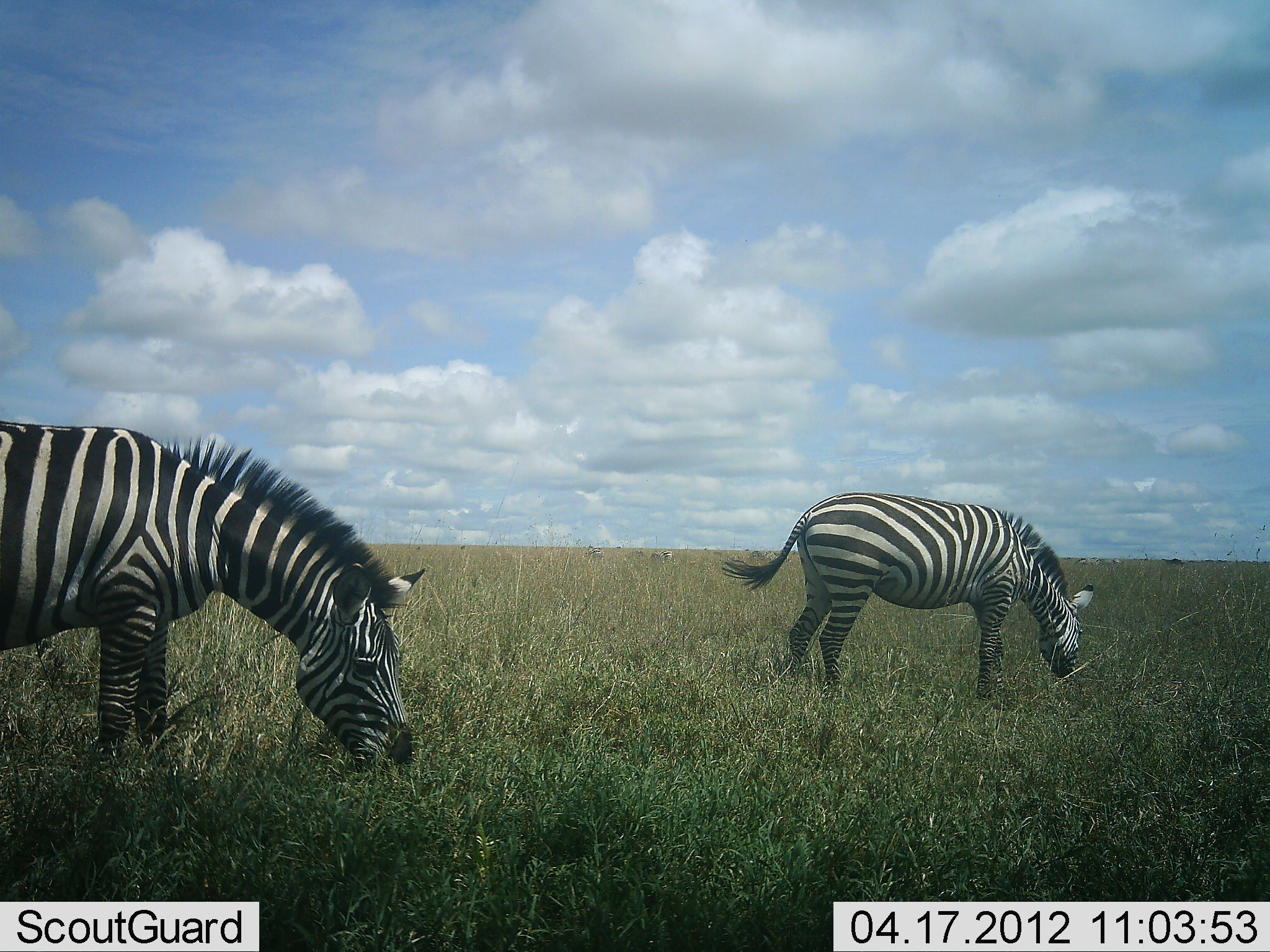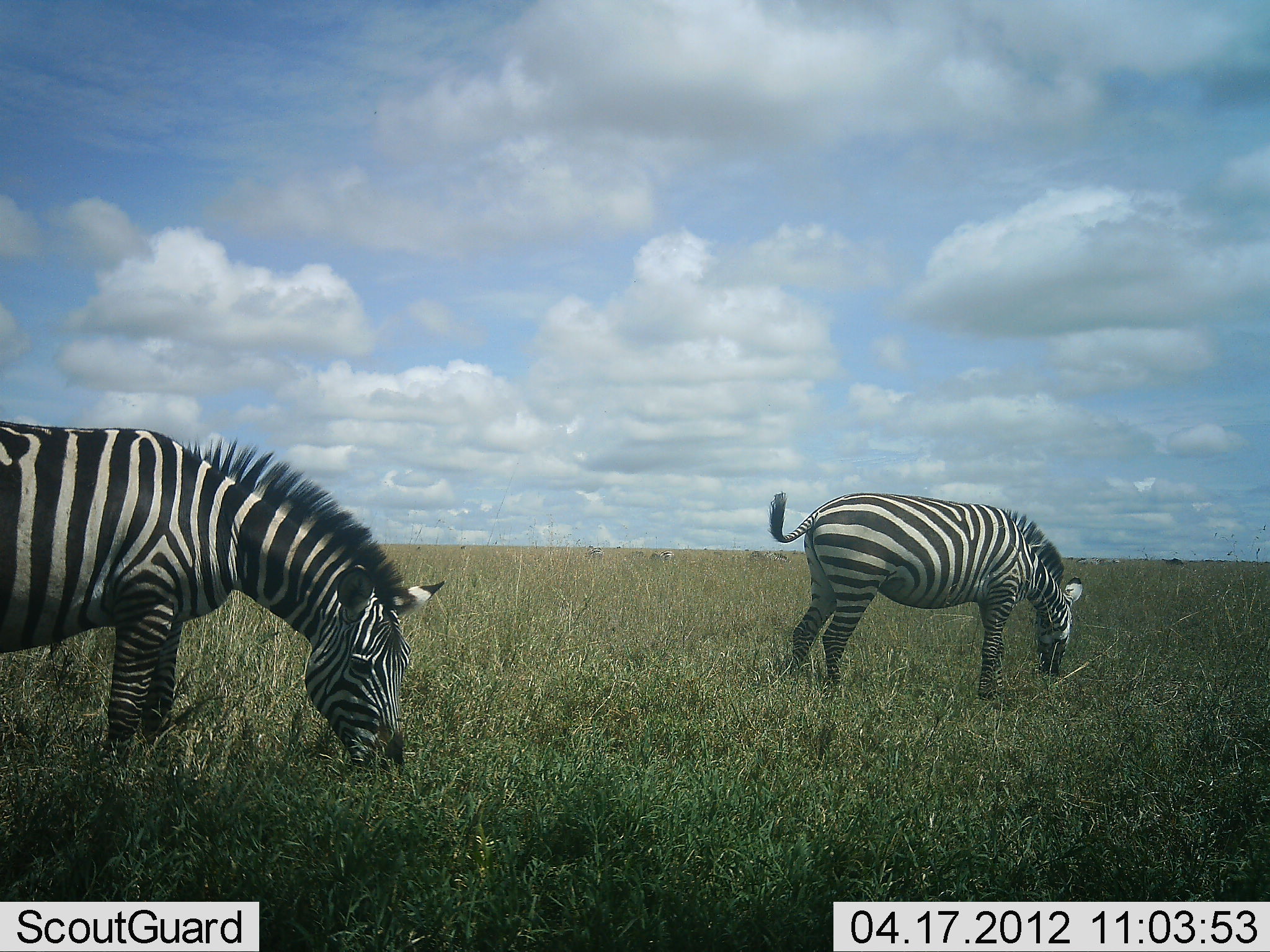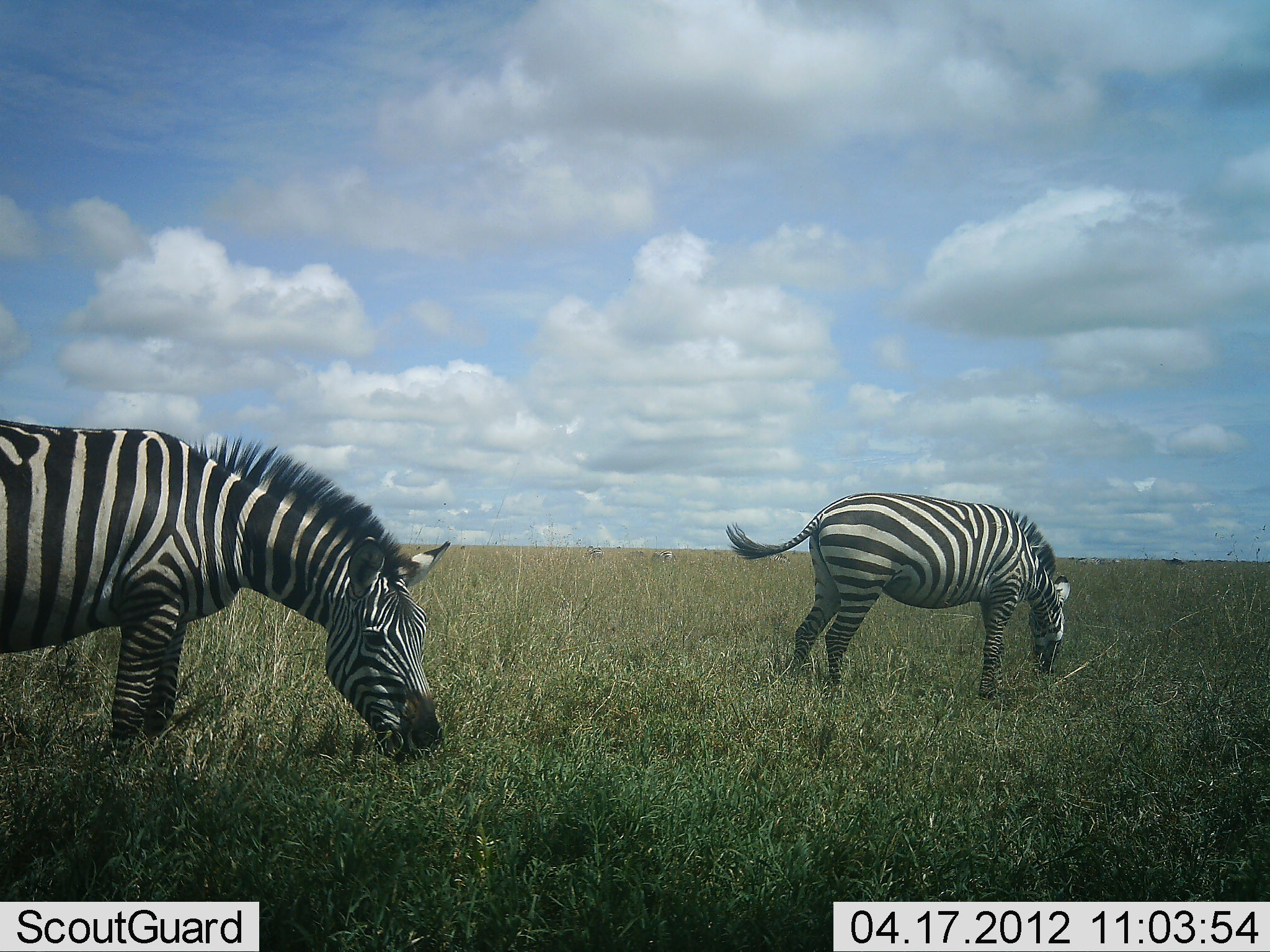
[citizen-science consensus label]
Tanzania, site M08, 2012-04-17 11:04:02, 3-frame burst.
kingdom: Animalia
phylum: Chordata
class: Mammalia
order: Perissodactyla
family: Equidae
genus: Equus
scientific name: Equus quagga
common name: plains zebra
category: zebra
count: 2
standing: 29%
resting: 0%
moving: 0%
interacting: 0%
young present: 0%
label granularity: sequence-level